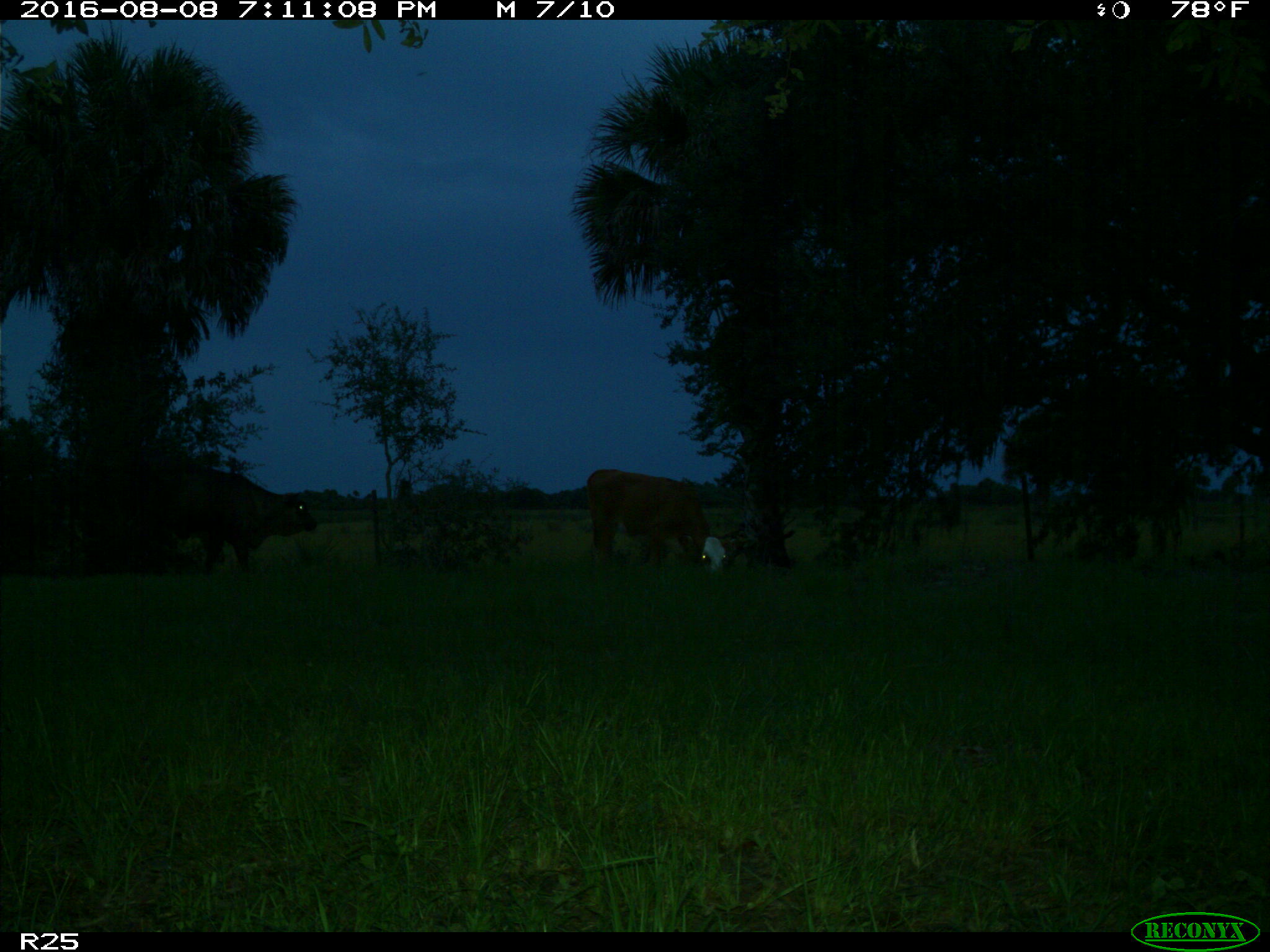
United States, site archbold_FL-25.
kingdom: Animalia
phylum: Chordata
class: Mammalia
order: Artiodactyla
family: Bovidae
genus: Bos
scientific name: Bos taurus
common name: domestic cow